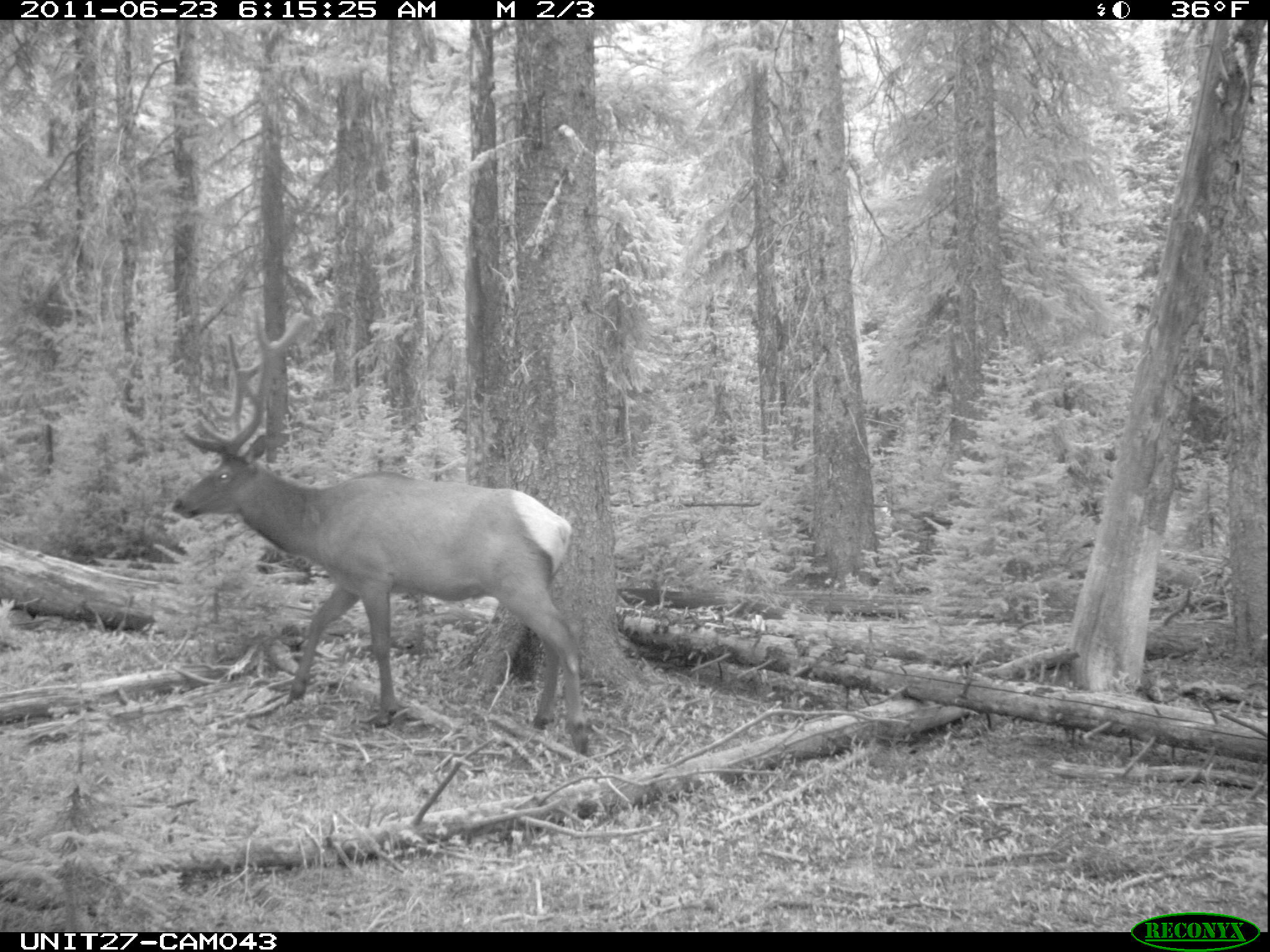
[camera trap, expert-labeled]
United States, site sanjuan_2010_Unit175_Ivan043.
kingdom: Animalia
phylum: Chordata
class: Mammalia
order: Artiodactyla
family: Cervidae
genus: Cervus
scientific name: Cervus elaphus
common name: red deer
Cervus elaphus (red deer).